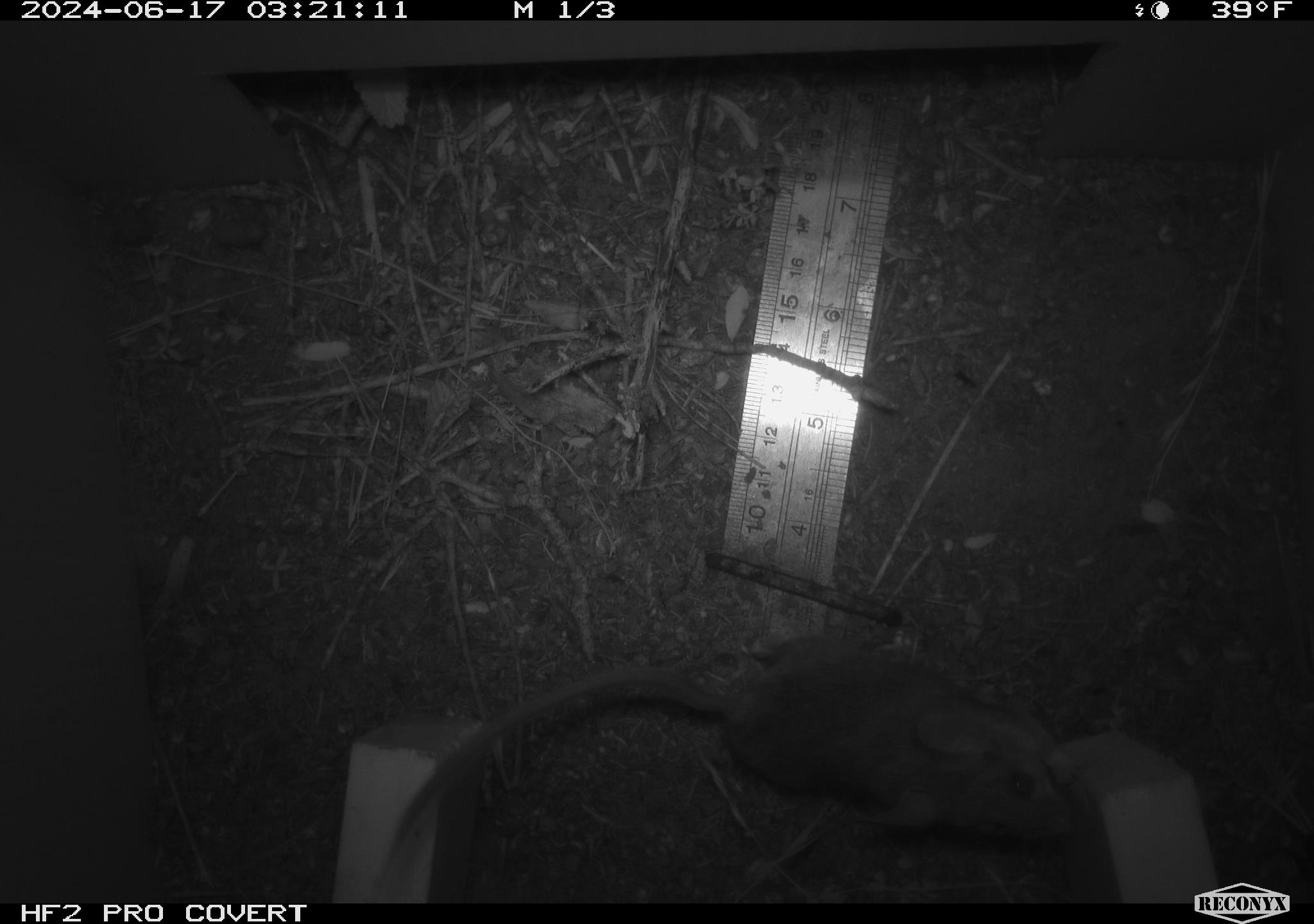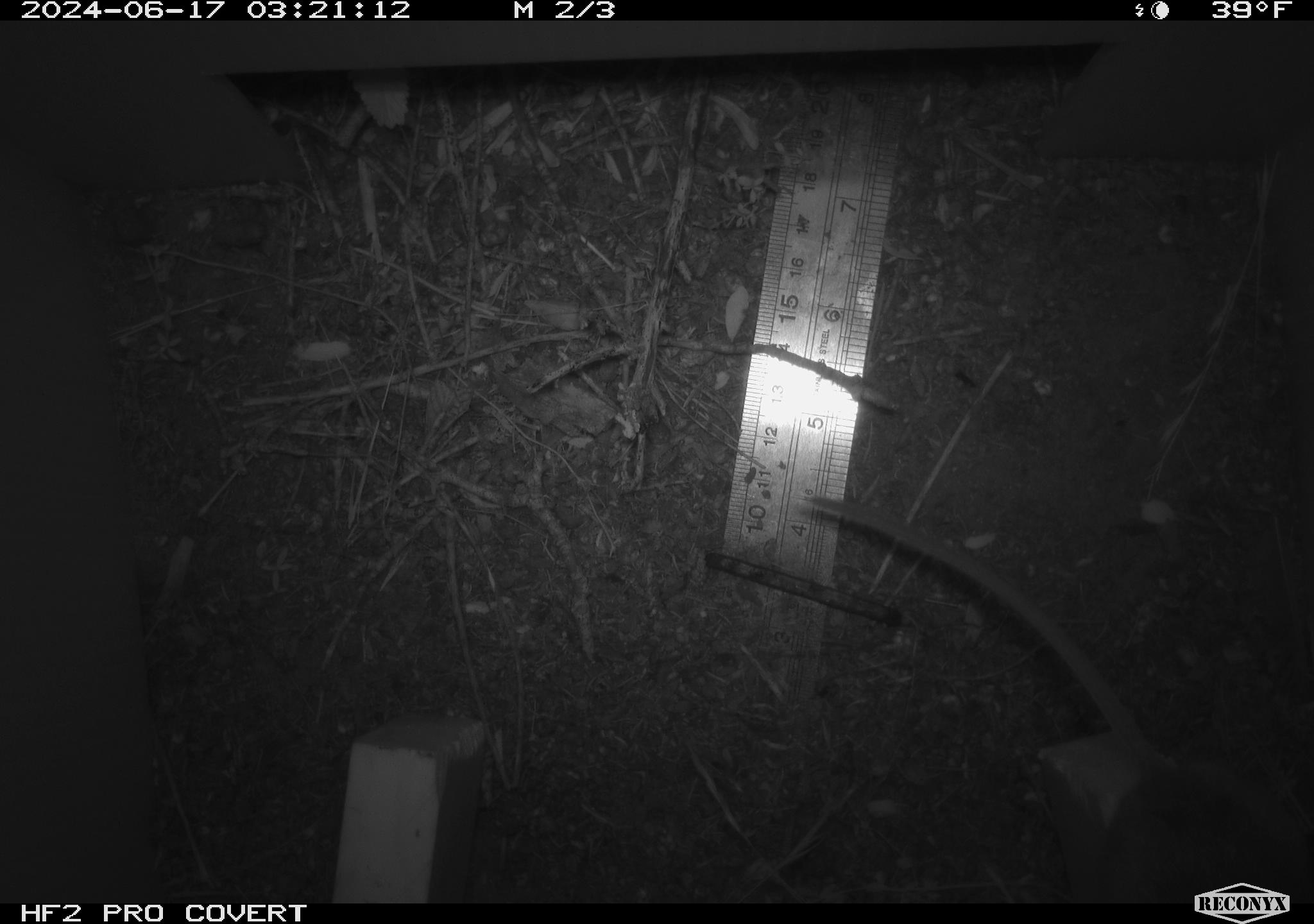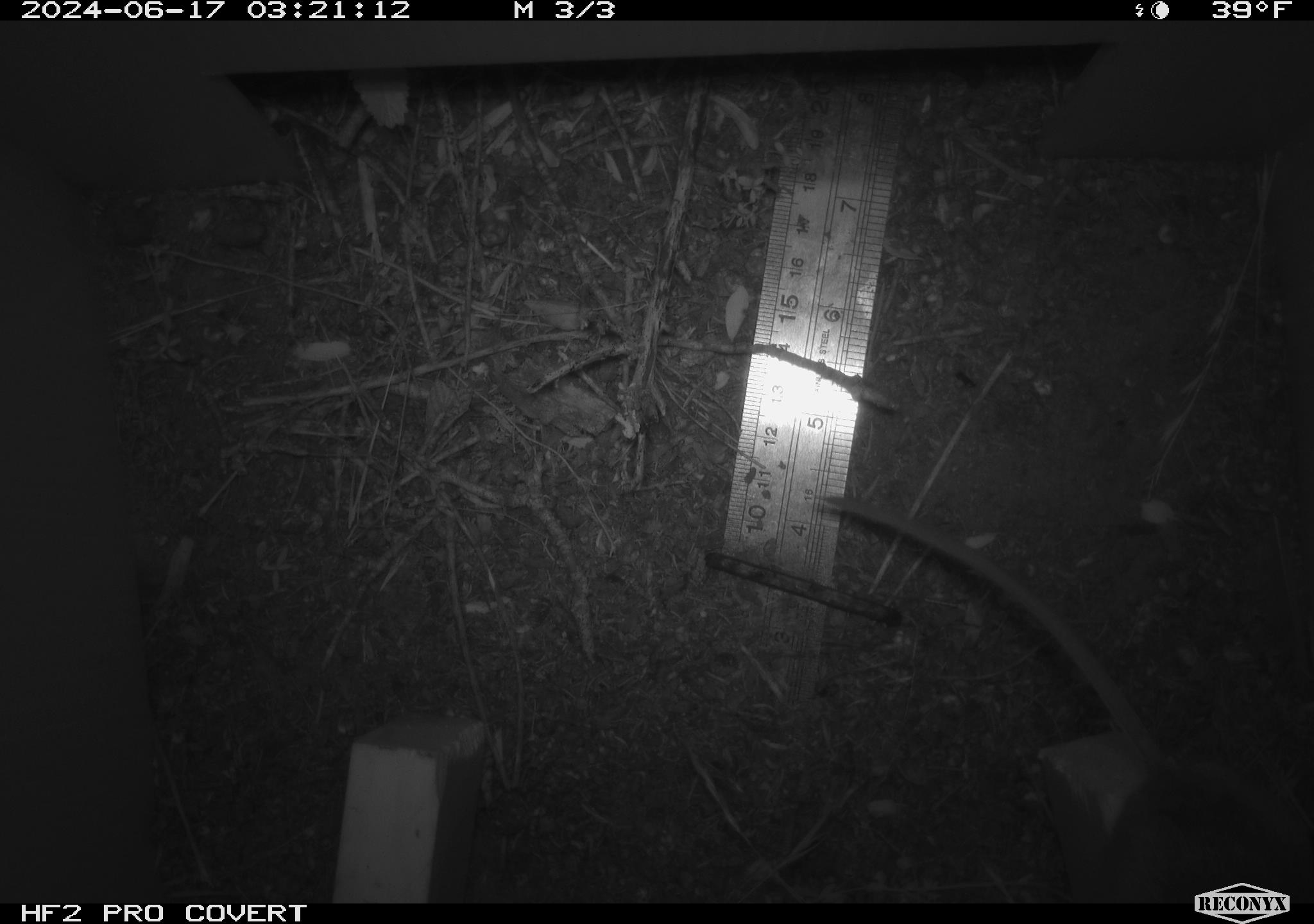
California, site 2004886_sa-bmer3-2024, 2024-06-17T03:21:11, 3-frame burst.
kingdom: Animalia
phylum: Chordata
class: Mammalia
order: Rodentia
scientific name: Rodentia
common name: mouse species